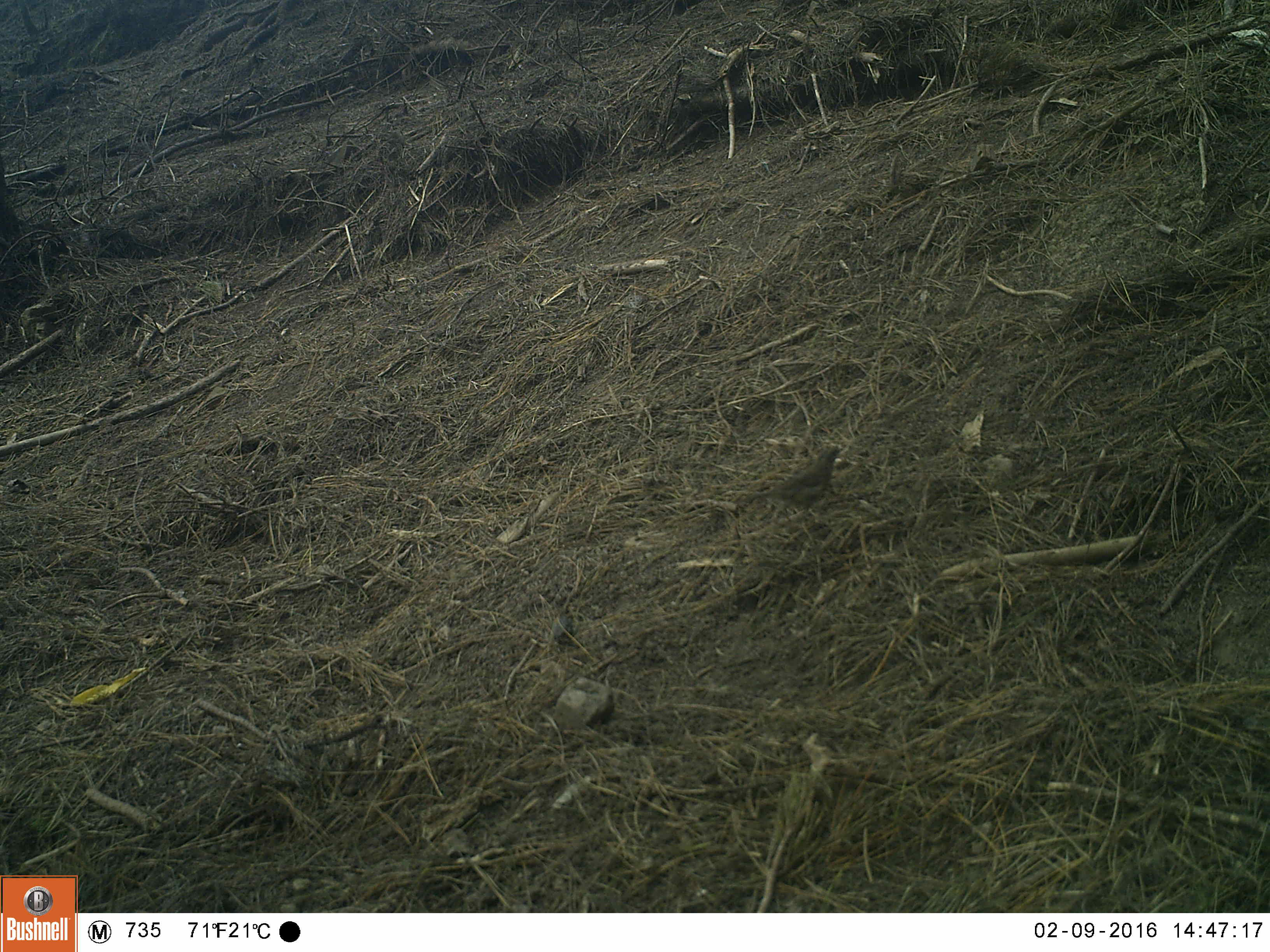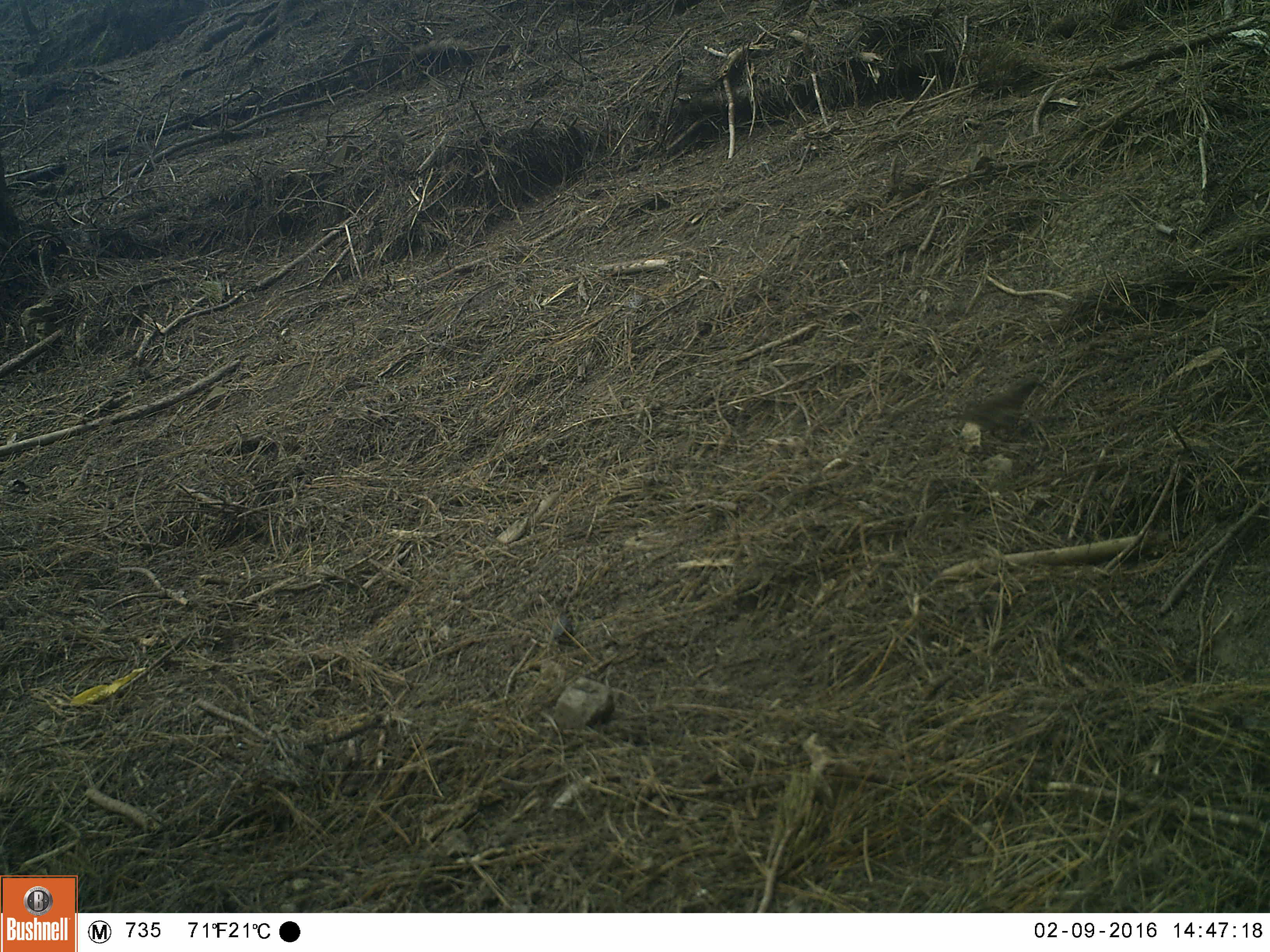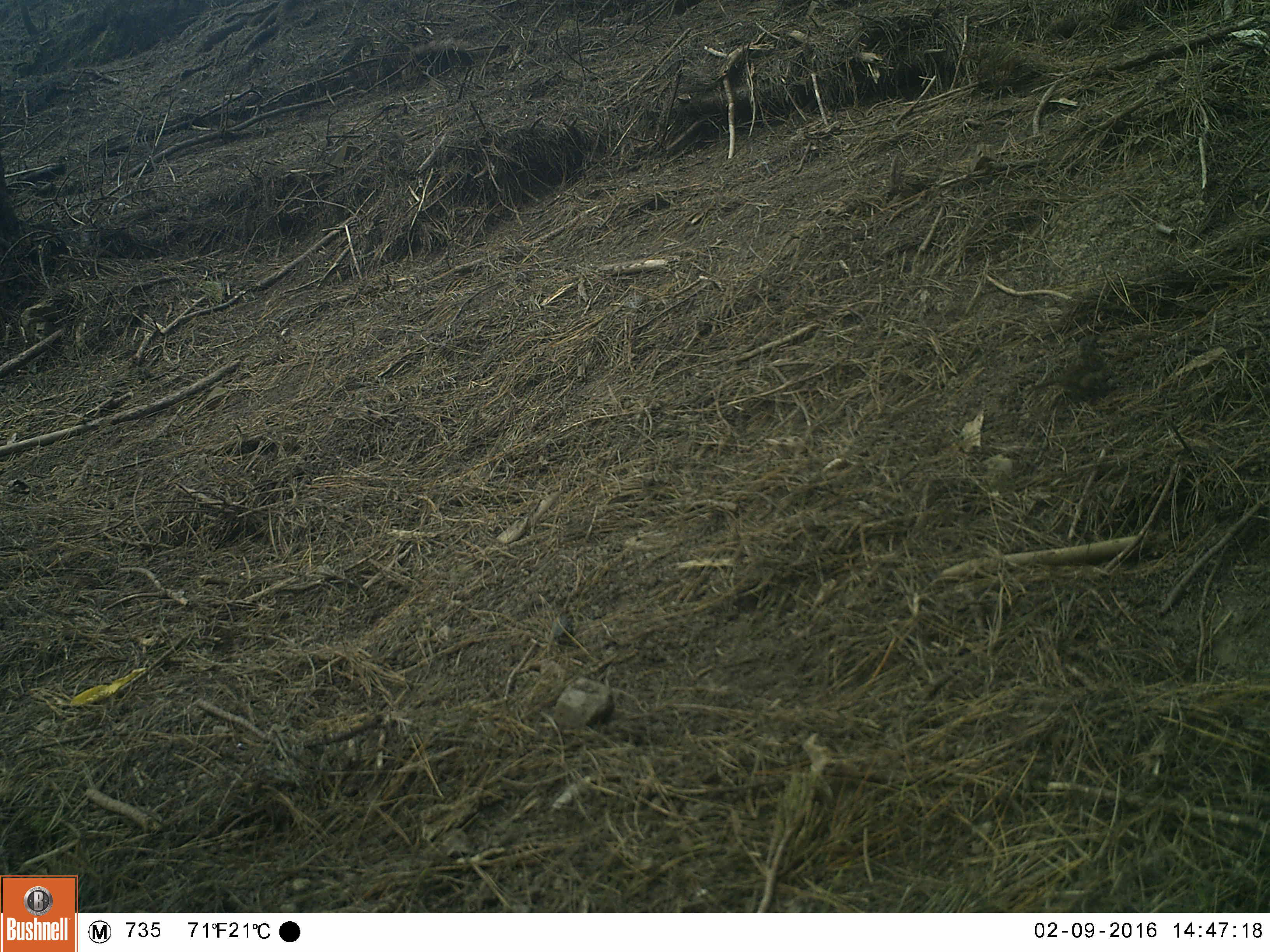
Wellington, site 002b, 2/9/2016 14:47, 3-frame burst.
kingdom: Animalia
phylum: Chordata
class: Aves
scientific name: Aves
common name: bird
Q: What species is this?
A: Bird (Aves).